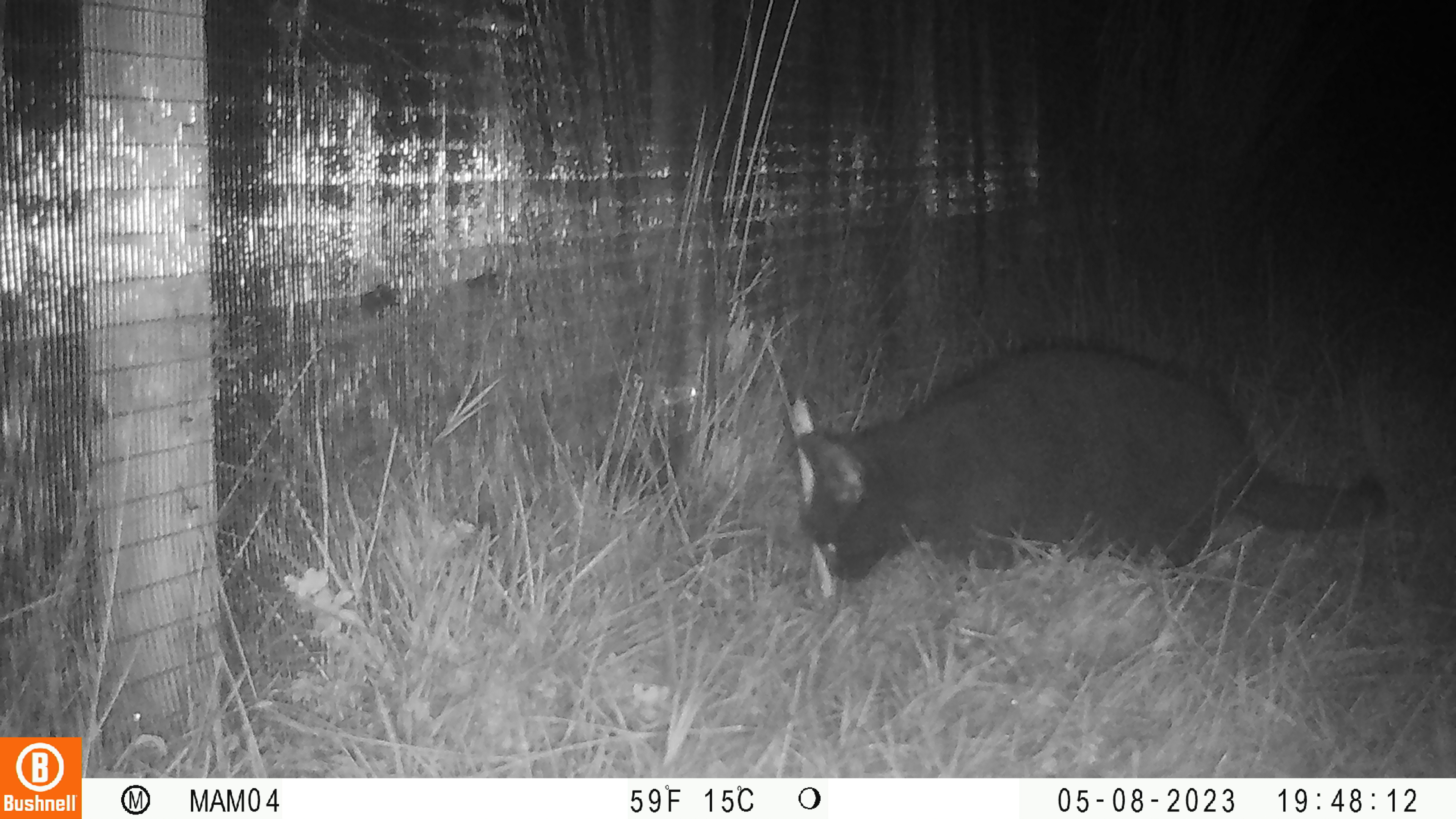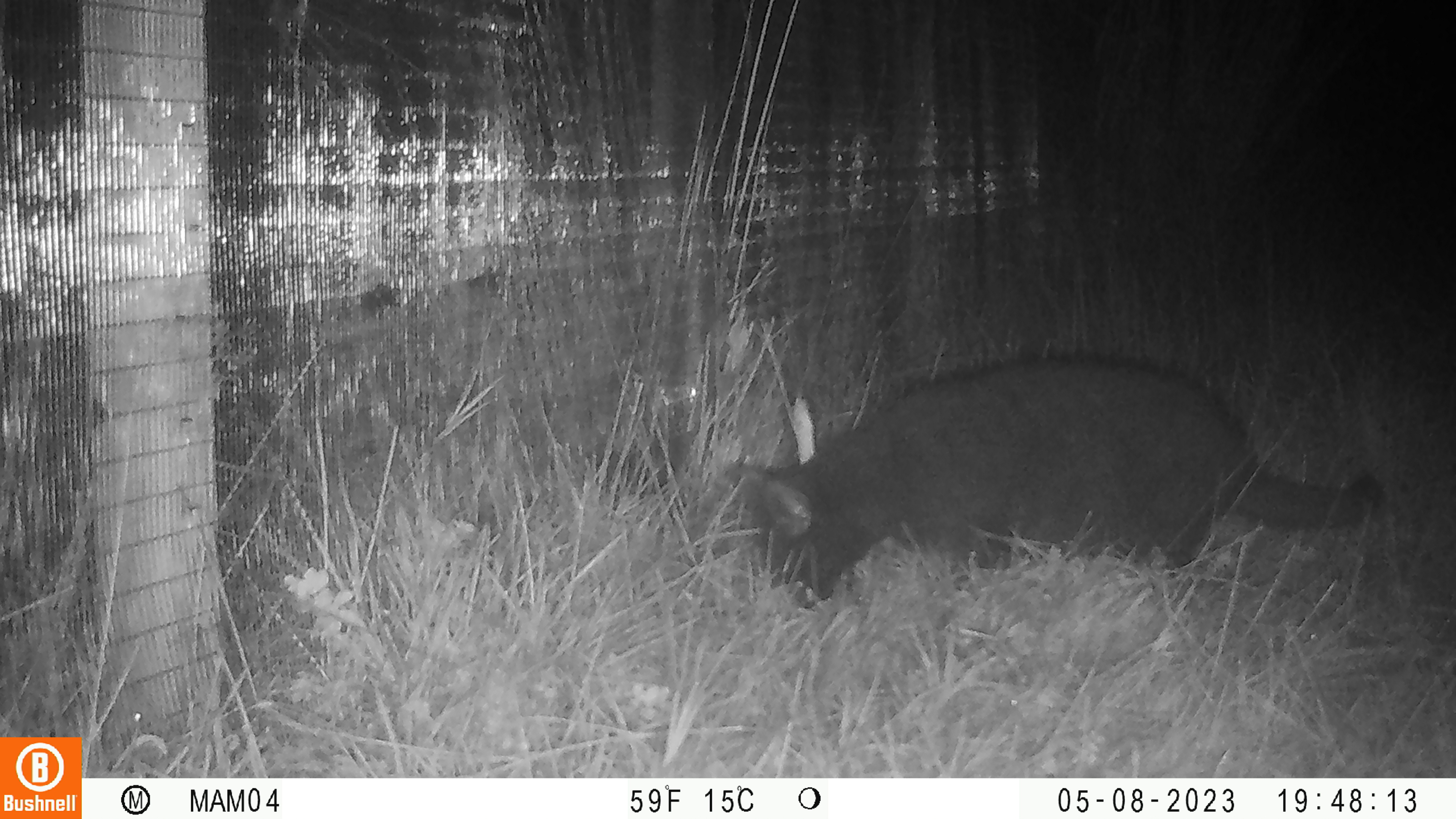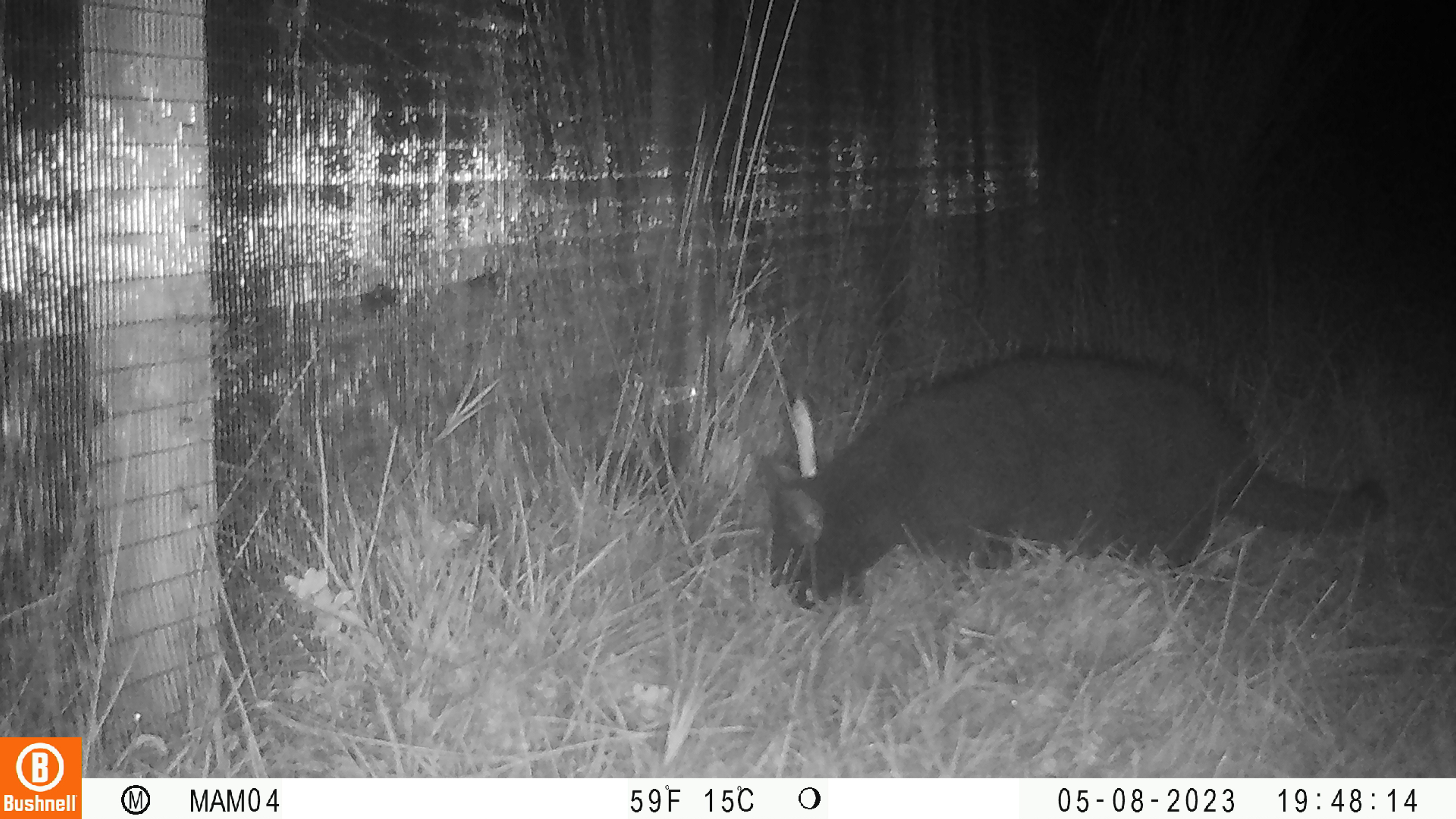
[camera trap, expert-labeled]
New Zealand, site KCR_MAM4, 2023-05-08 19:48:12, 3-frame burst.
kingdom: Animalia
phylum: Chordata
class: Mammalia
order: Carnivora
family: Felidae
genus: Felis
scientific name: Felis catus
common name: domestic cat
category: cat